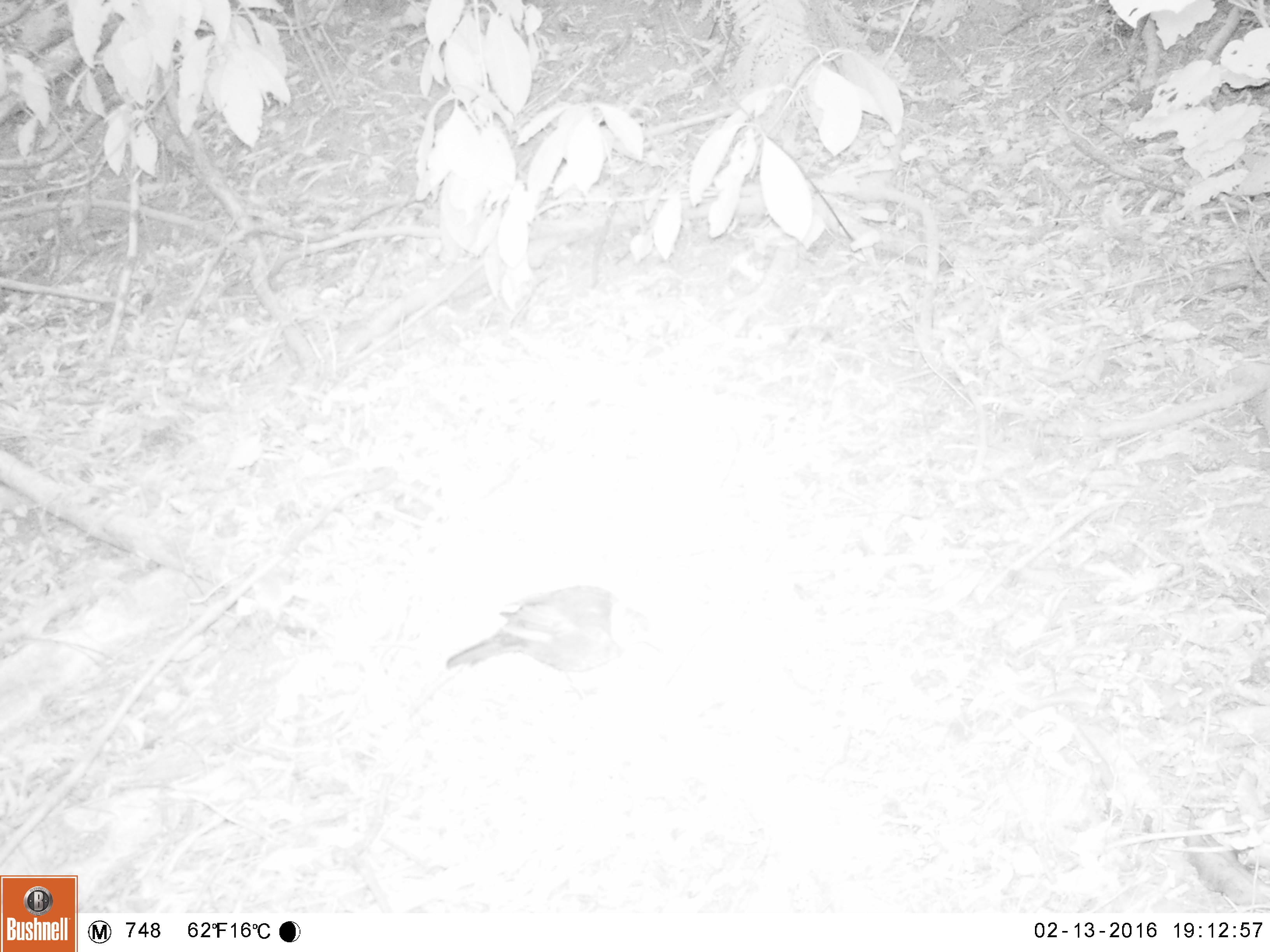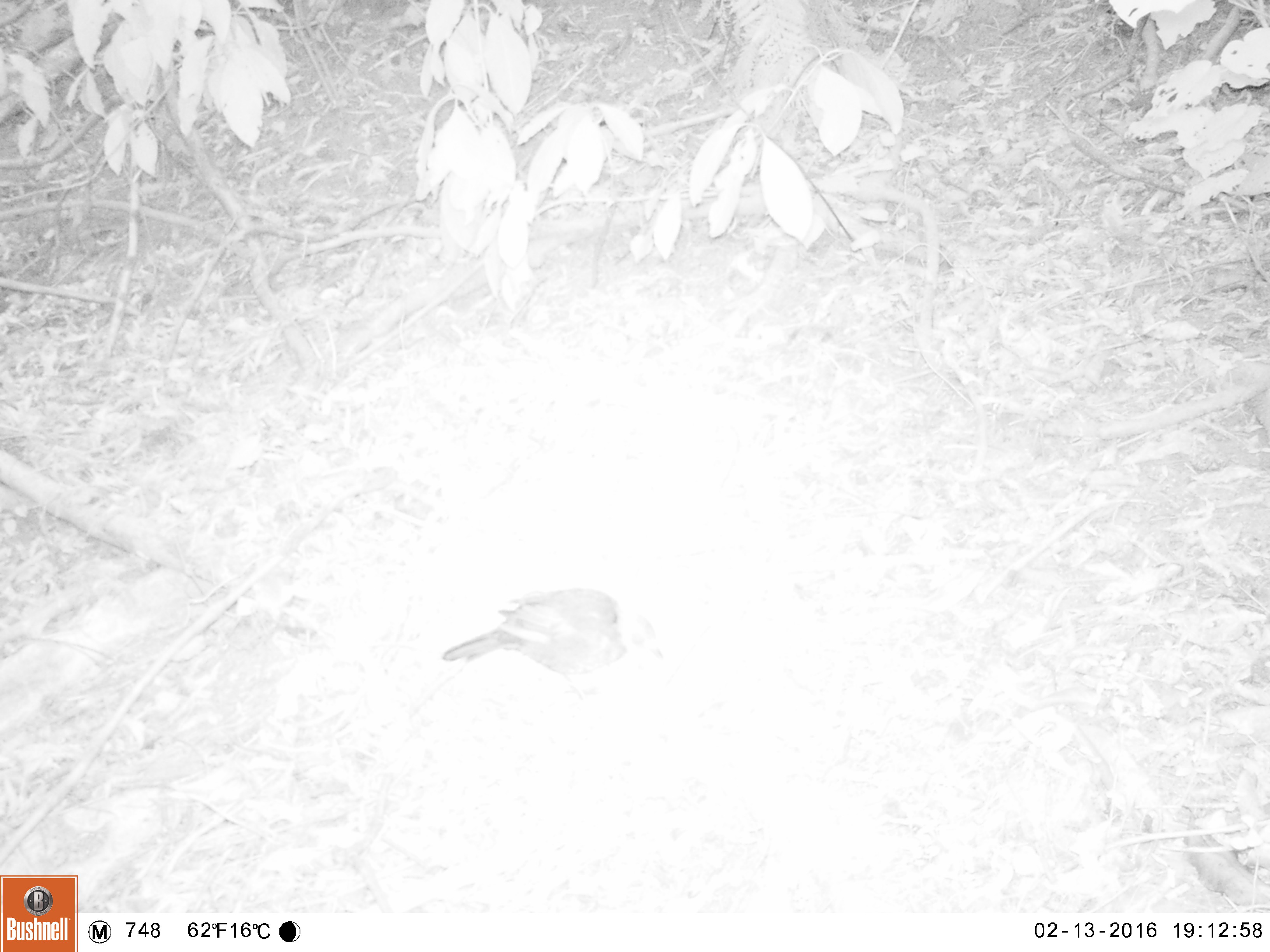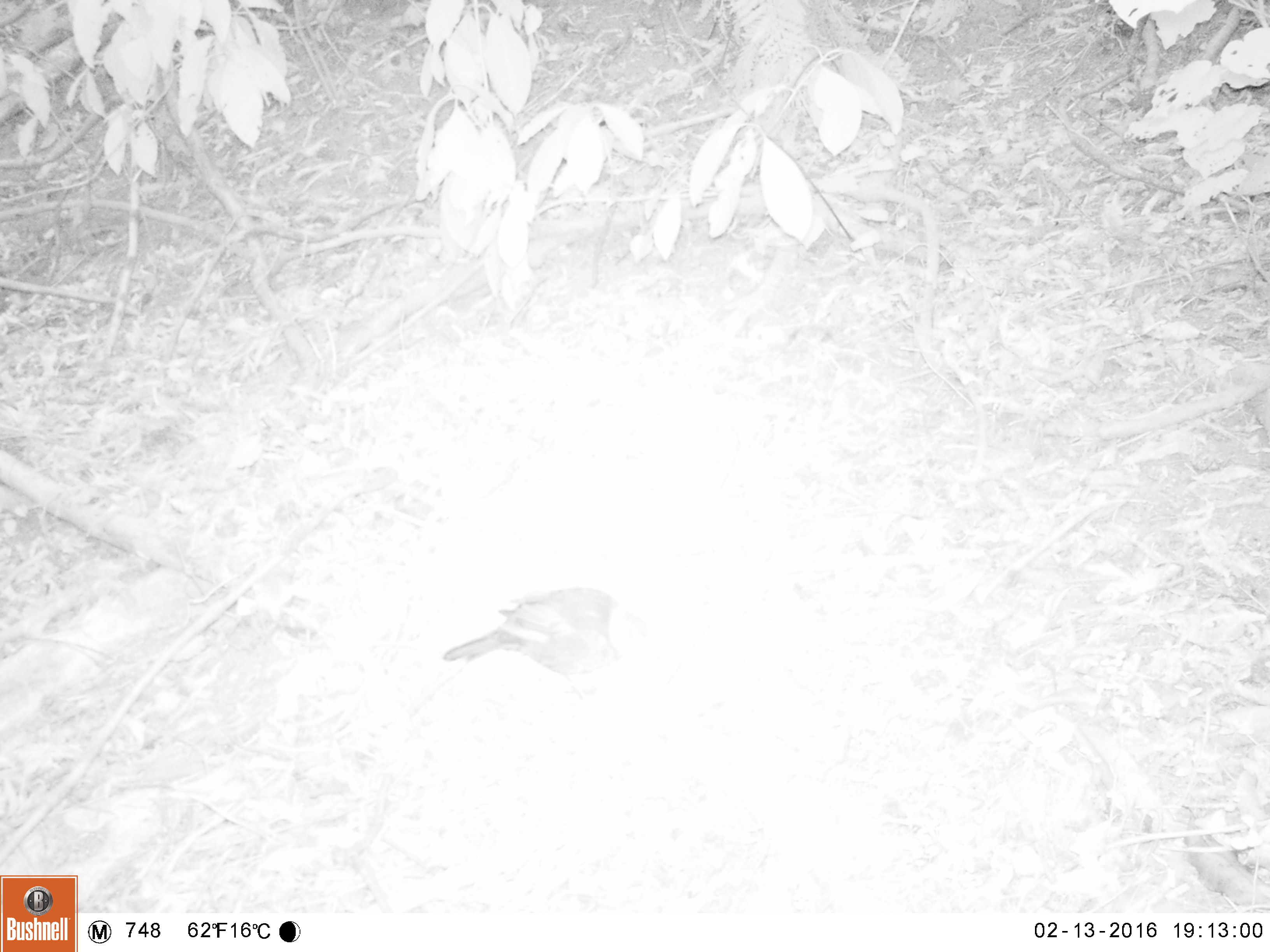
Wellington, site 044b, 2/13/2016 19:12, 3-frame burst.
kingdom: Animalia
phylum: Chordata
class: Aves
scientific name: Aves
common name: bird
Bird (Aves).